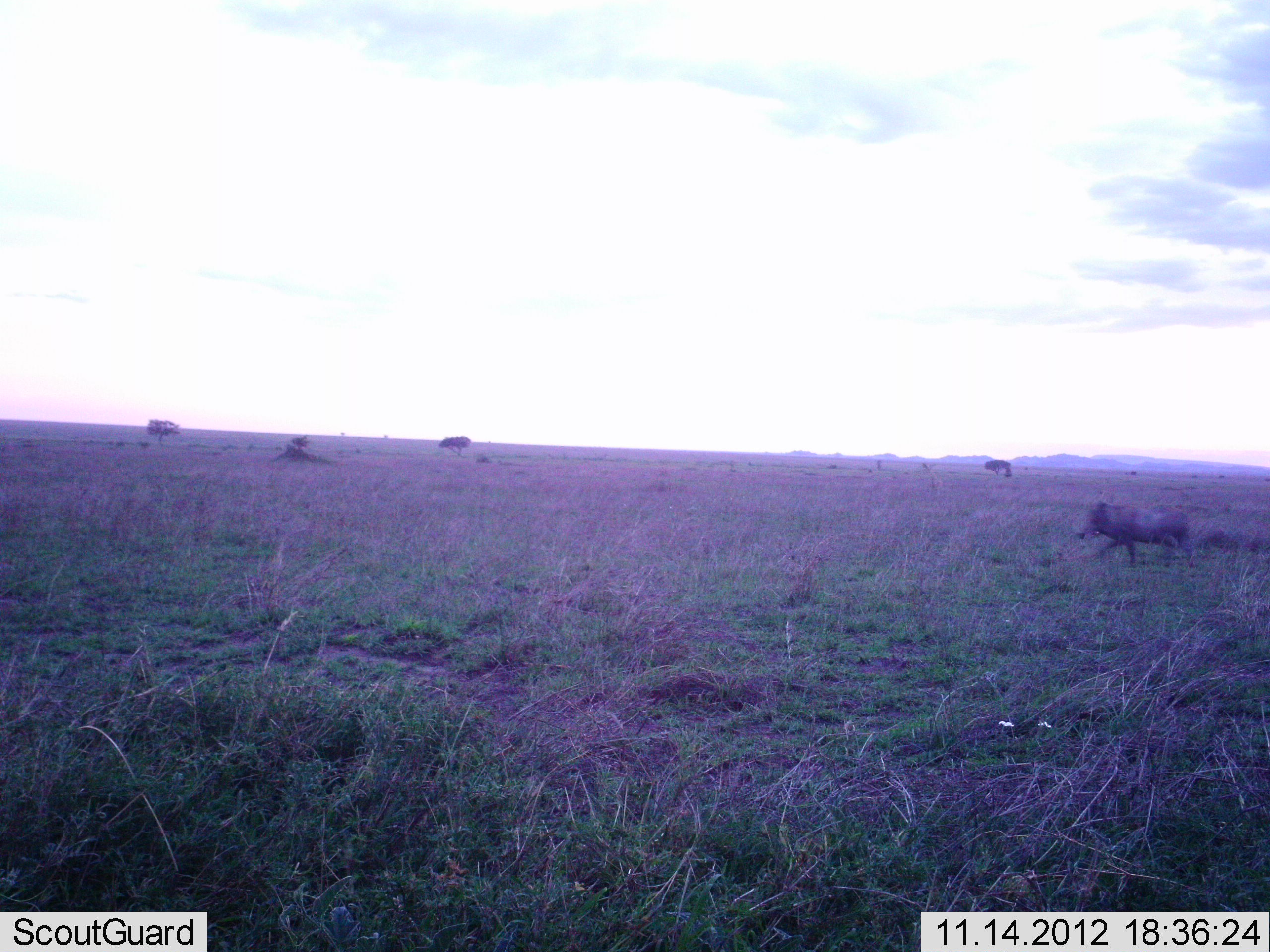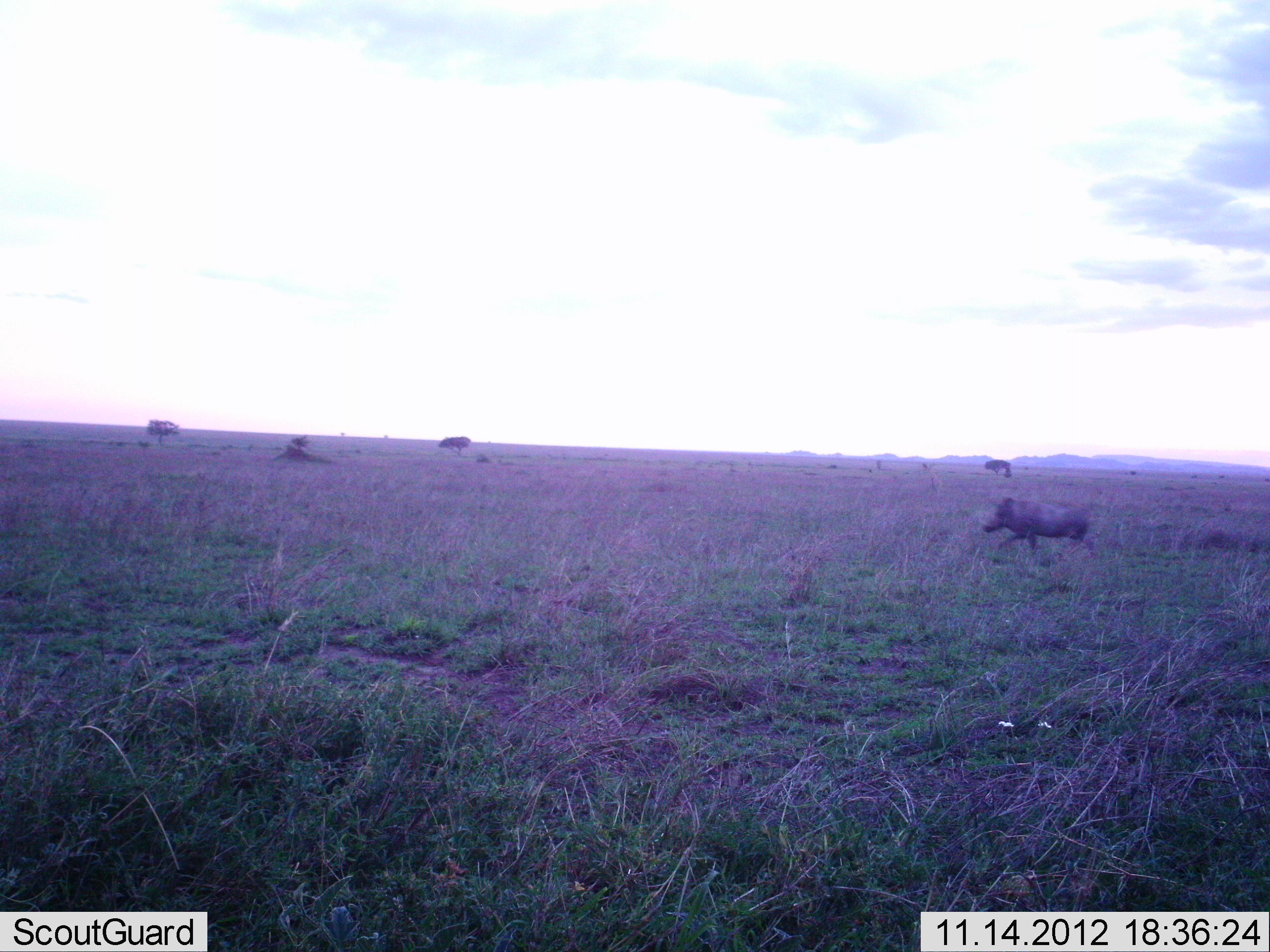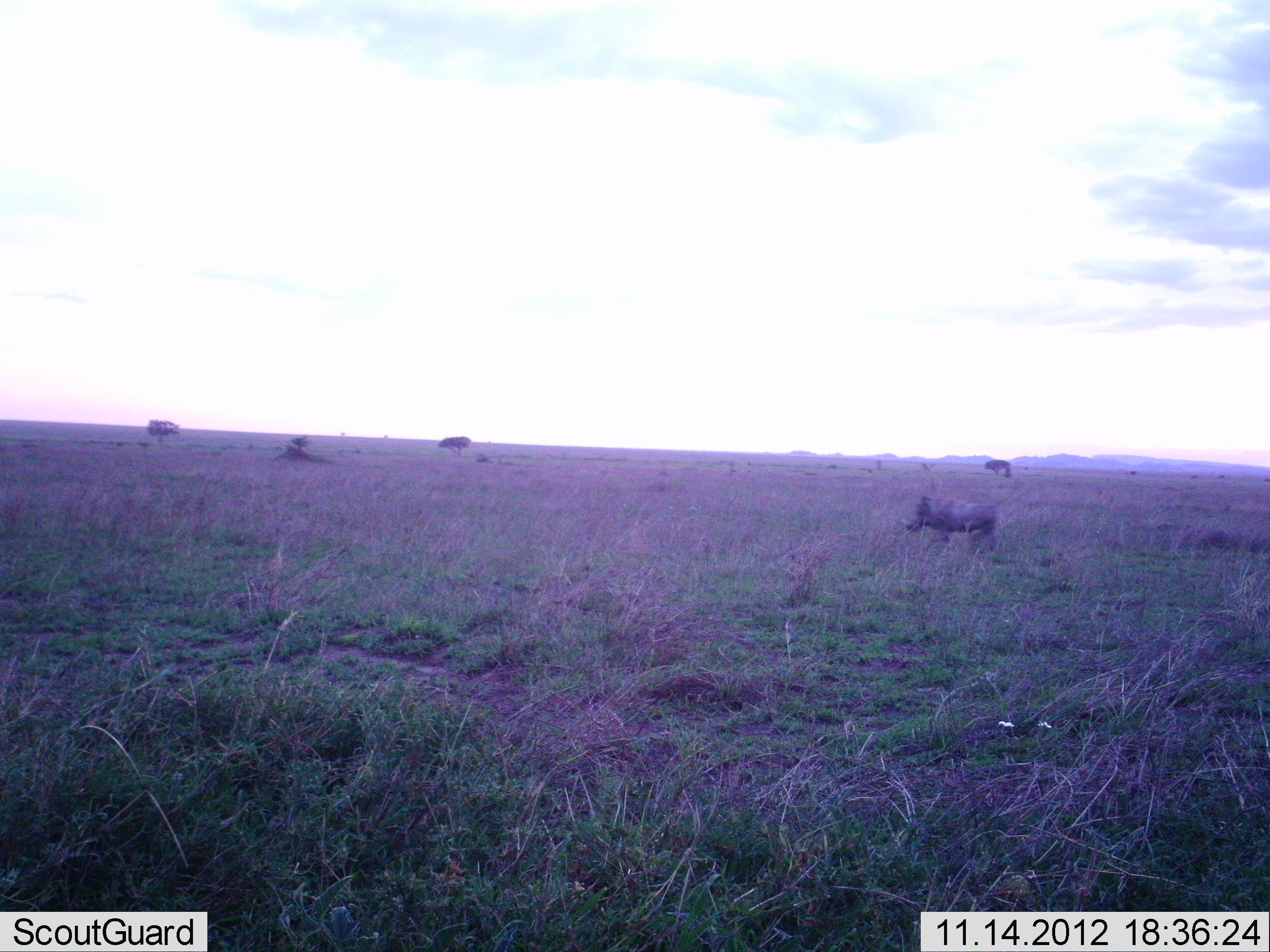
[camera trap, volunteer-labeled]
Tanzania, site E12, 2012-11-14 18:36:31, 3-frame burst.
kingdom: Animalia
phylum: Chordata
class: Mammalia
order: Artiodactyla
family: Suidae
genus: Phacochoerus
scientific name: Phacochoerus africanus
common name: warthog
Warthog (Phacochoerus africanus), count 1. Behavior (volunteer vote fractions): standing 0%, resting 0%, moving 100%, interacting 0%. Young present (vote fraction): 0%. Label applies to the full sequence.